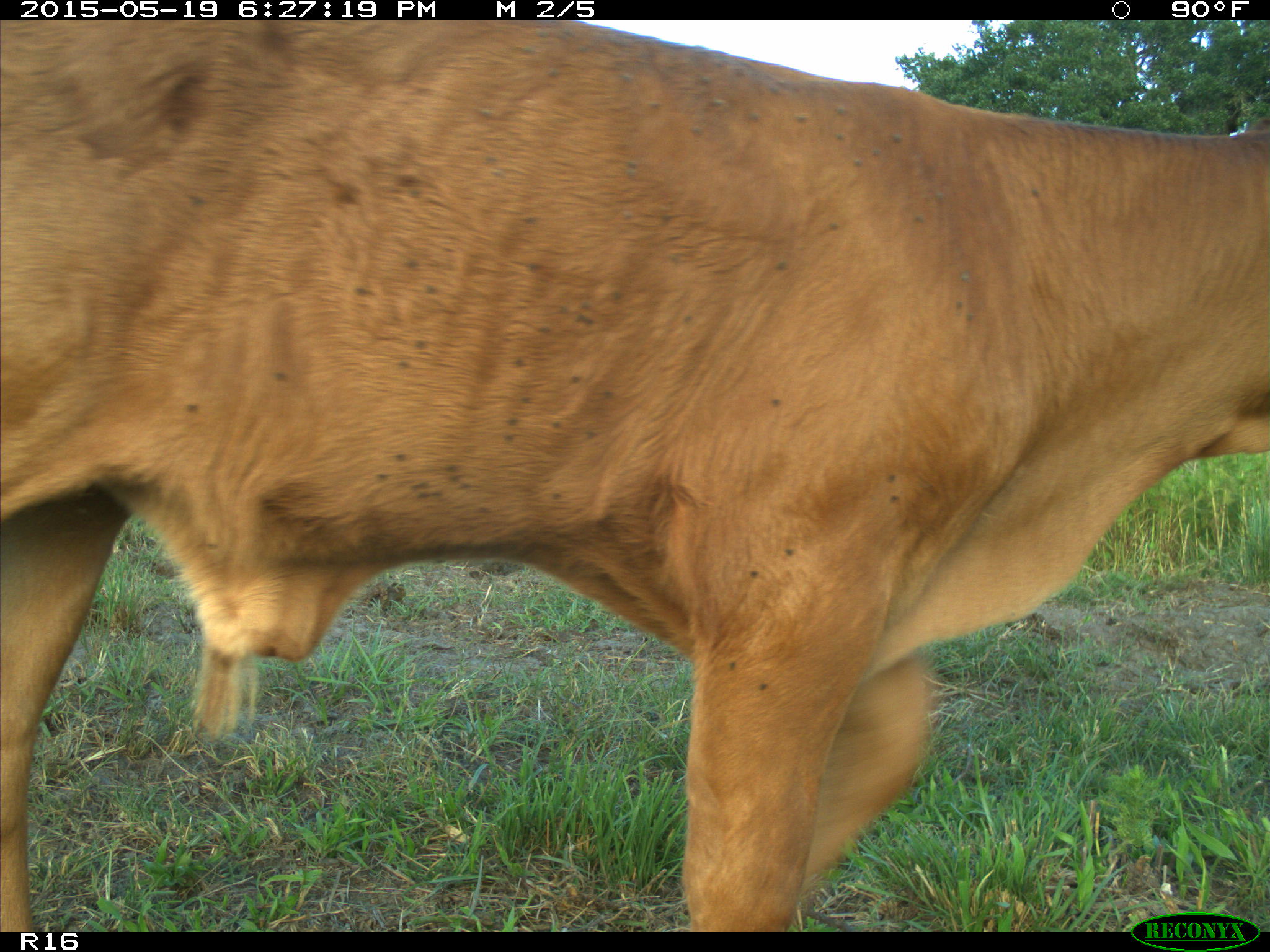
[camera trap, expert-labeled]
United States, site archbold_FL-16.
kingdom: Animalia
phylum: Chordata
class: Mammalia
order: Artiodactyla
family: Bovidae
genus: Bos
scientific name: Bos taurus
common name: domestic cow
Bos taurus (domestic cow).